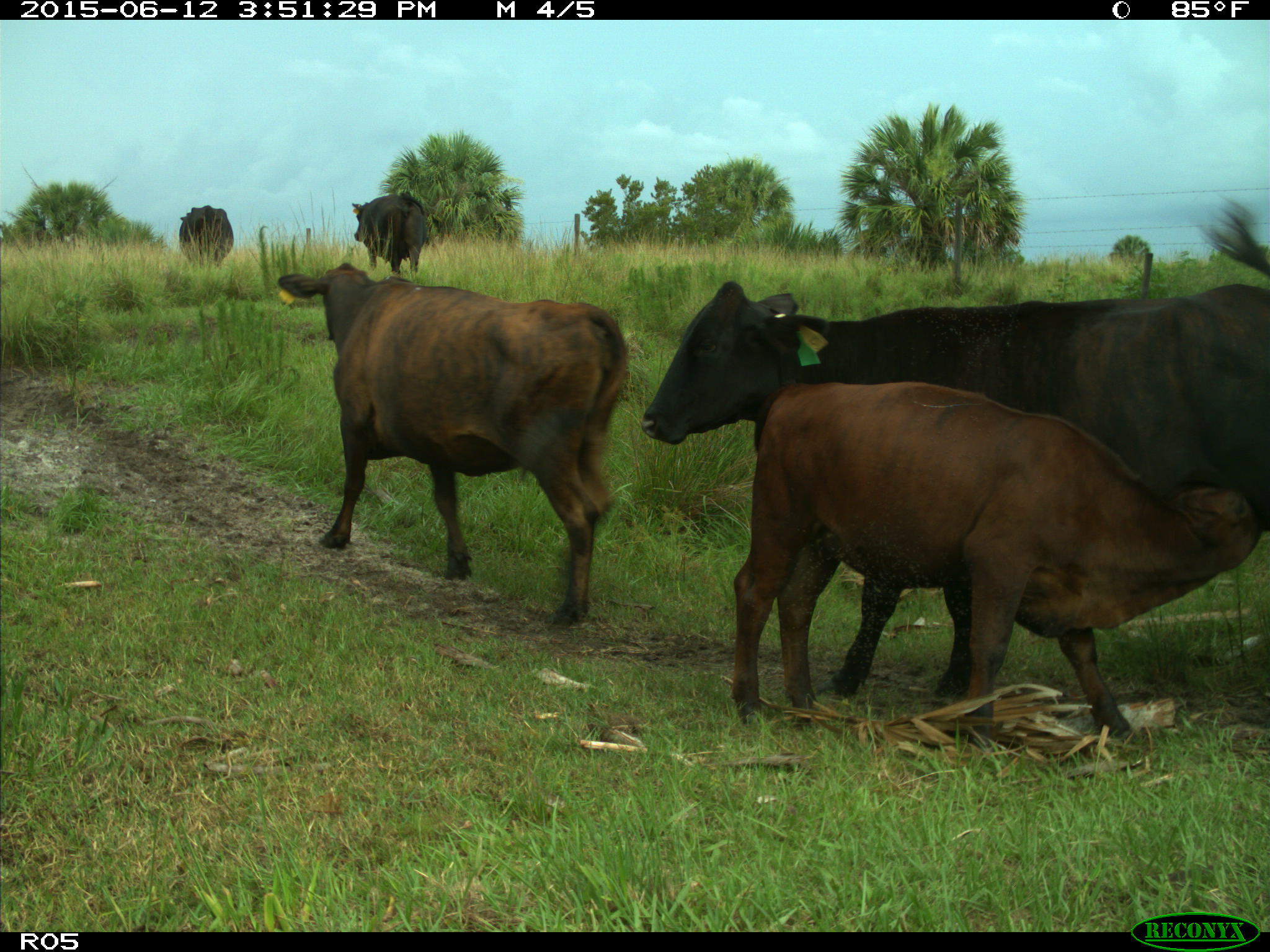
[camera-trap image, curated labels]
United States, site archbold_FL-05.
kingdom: Animalia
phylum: Chordata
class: Mammalia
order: Artiodactyla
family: Bovidae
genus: Bos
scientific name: Bos taurus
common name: domestic cow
Bos taurus (domestic cow).